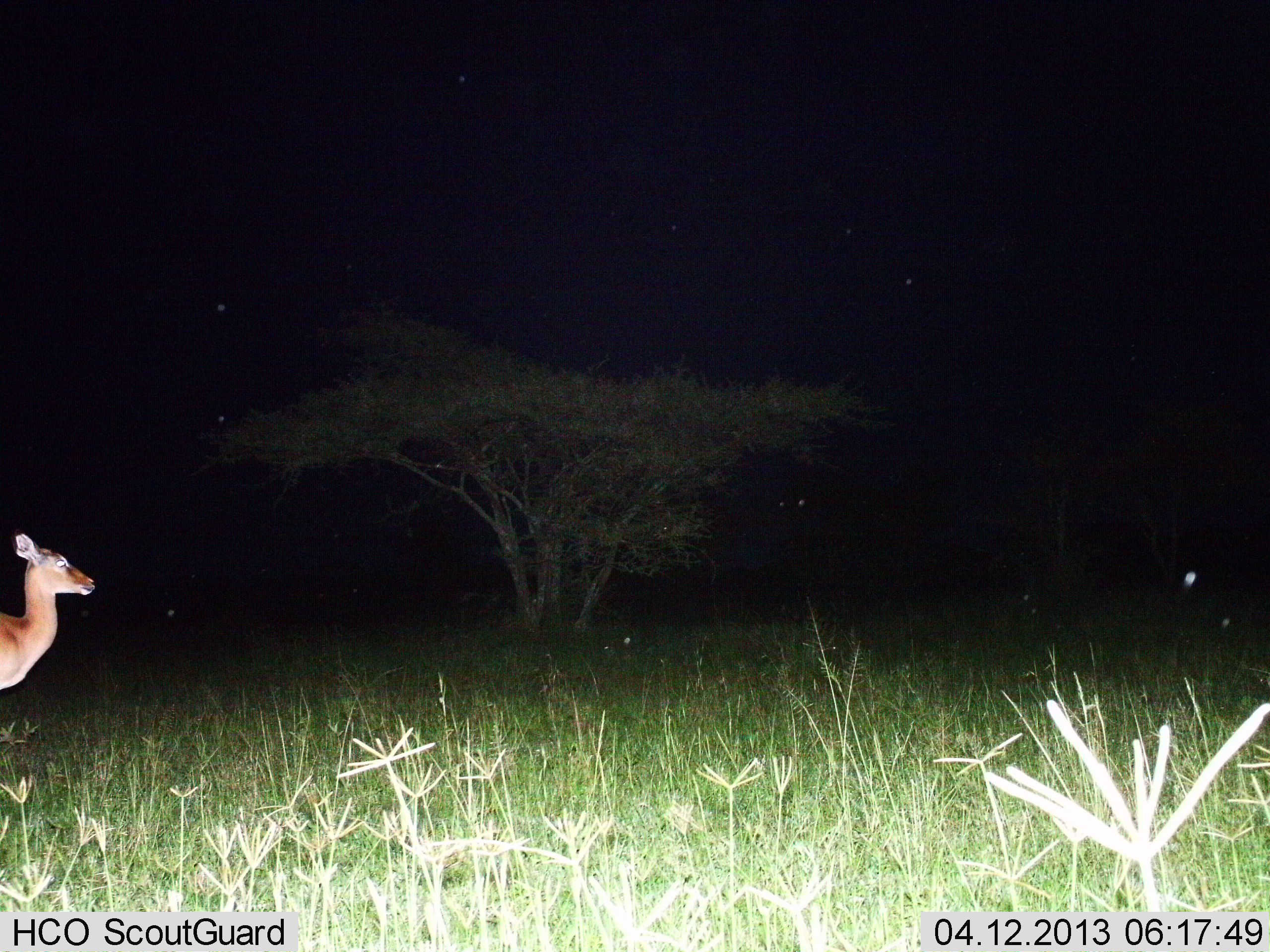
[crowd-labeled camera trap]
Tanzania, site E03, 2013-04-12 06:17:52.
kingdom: Animalia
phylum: Chordata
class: Mammalia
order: Artiodactyla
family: Bovidae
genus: Aepyceros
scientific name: Aepyceros melampus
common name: impala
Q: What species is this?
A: Impala (Aepyceros melampus).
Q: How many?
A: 1.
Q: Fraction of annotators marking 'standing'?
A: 85%.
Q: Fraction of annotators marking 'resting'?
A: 0%.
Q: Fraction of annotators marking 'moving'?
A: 15%.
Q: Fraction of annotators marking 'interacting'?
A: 0%.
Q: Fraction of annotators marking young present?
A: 0%.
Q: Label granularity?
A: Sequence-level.